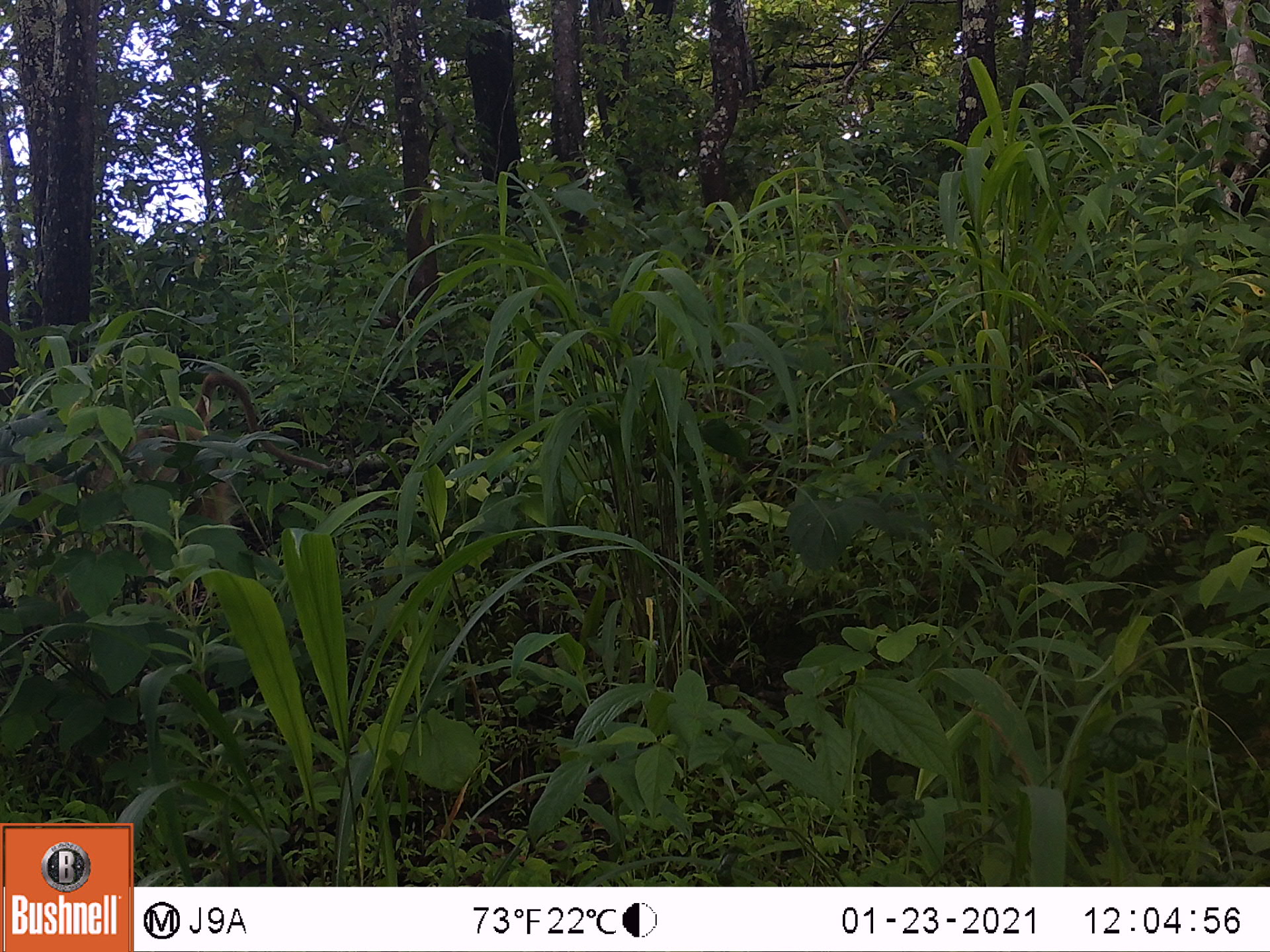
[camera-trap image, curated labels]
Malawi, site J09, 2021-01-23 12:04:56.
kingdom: Animalia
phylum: Chordata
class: Mammalia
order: Primates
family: Cercopithecidae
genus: Papio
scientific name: Papio cynocephalus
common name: yellow baboon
Yellow baboon (Papio cynocephalus), count 1.